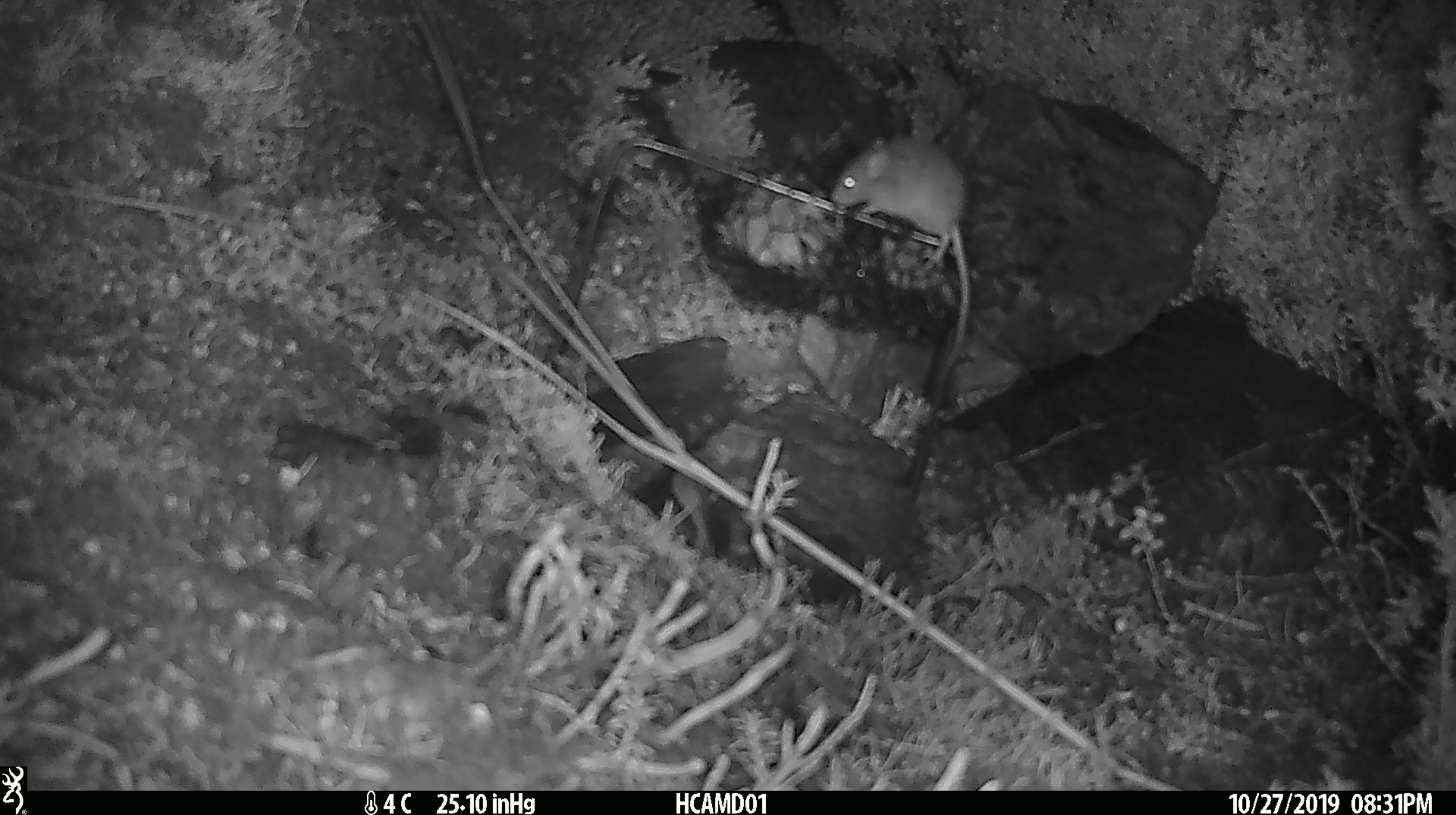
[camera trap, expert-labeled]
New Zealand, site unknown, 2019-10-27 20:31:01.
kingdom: Animalia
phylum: Chordata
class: Mammalia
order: Rodentia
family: Muridae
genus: Mus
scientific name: Mus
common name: mouse